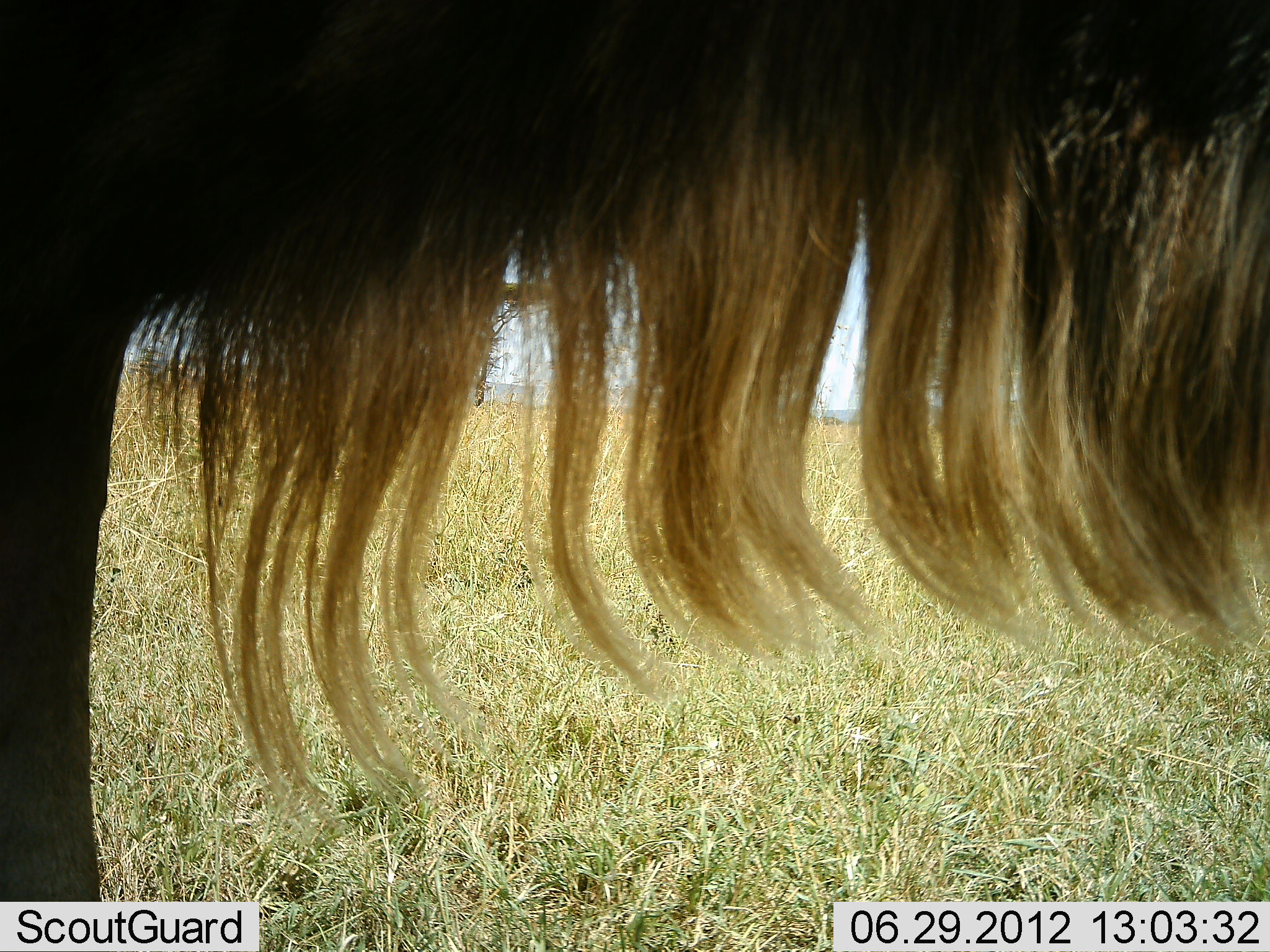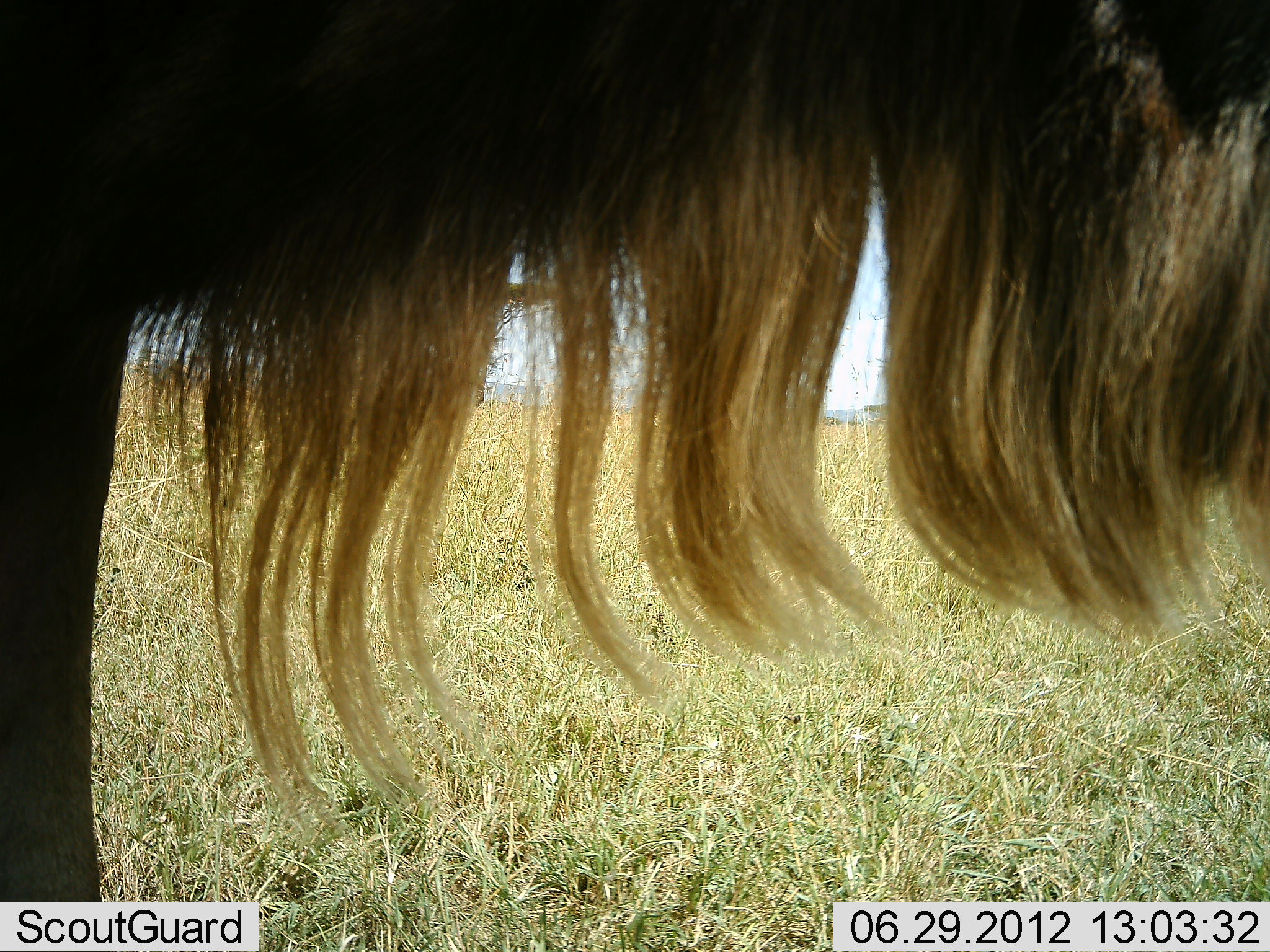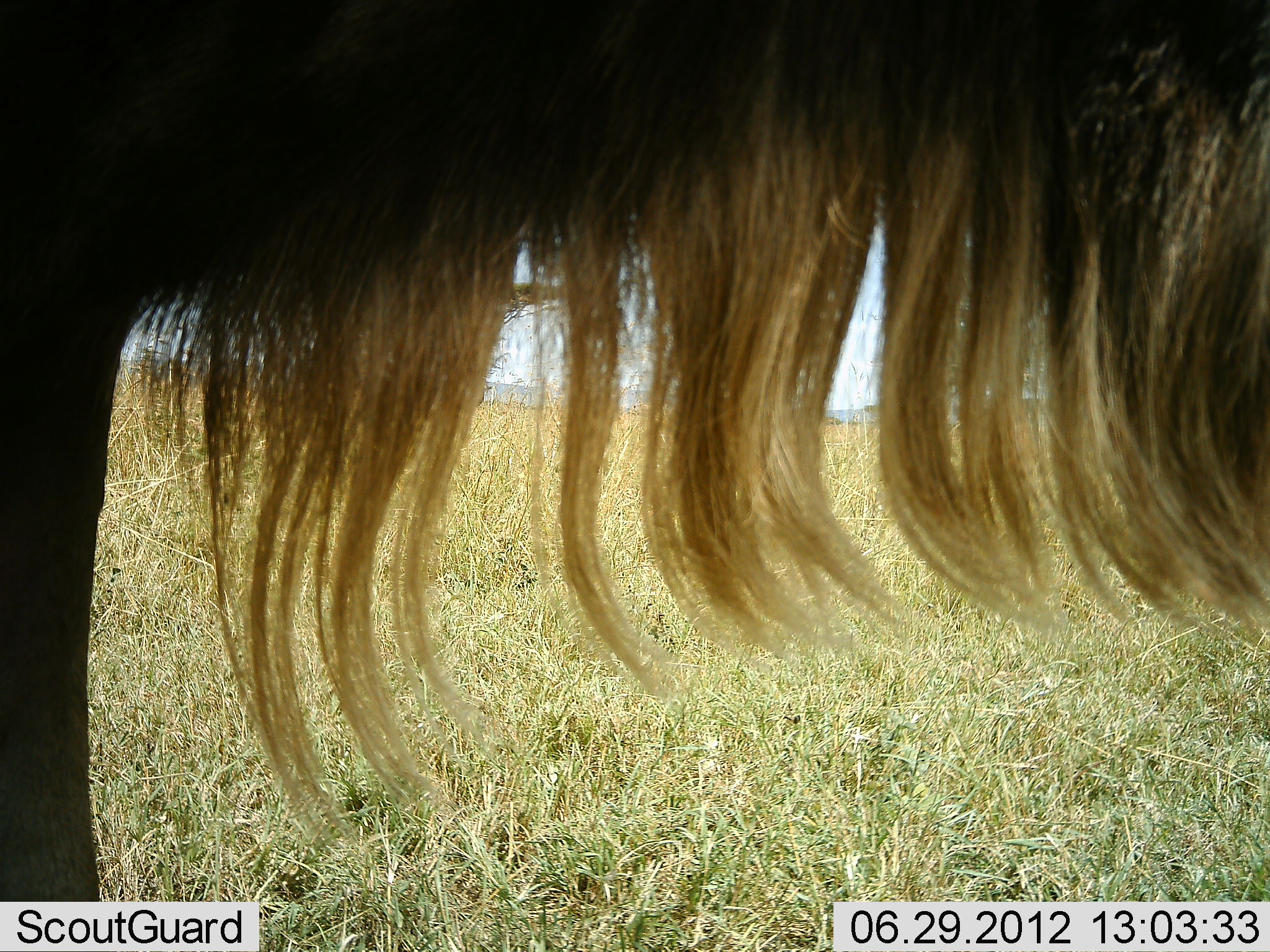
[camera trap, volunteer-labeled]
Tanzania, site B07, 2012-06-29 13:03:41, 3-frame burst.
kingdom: Animalia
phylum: Chordata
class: Mammalia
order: Artiodactyla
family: Bovidae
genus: Connochaetes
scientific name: Connochaetes taurinus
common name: blue wildebeest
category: wildebeest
Wildebeest (blue wildebeest) (Connochaetes taurinus), count 1. Behavior (volunteer vote fractions): standing 100%, resting 0%, moving 0%, interacting 0%. Young present (vote fraction): 0%. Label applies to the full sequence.